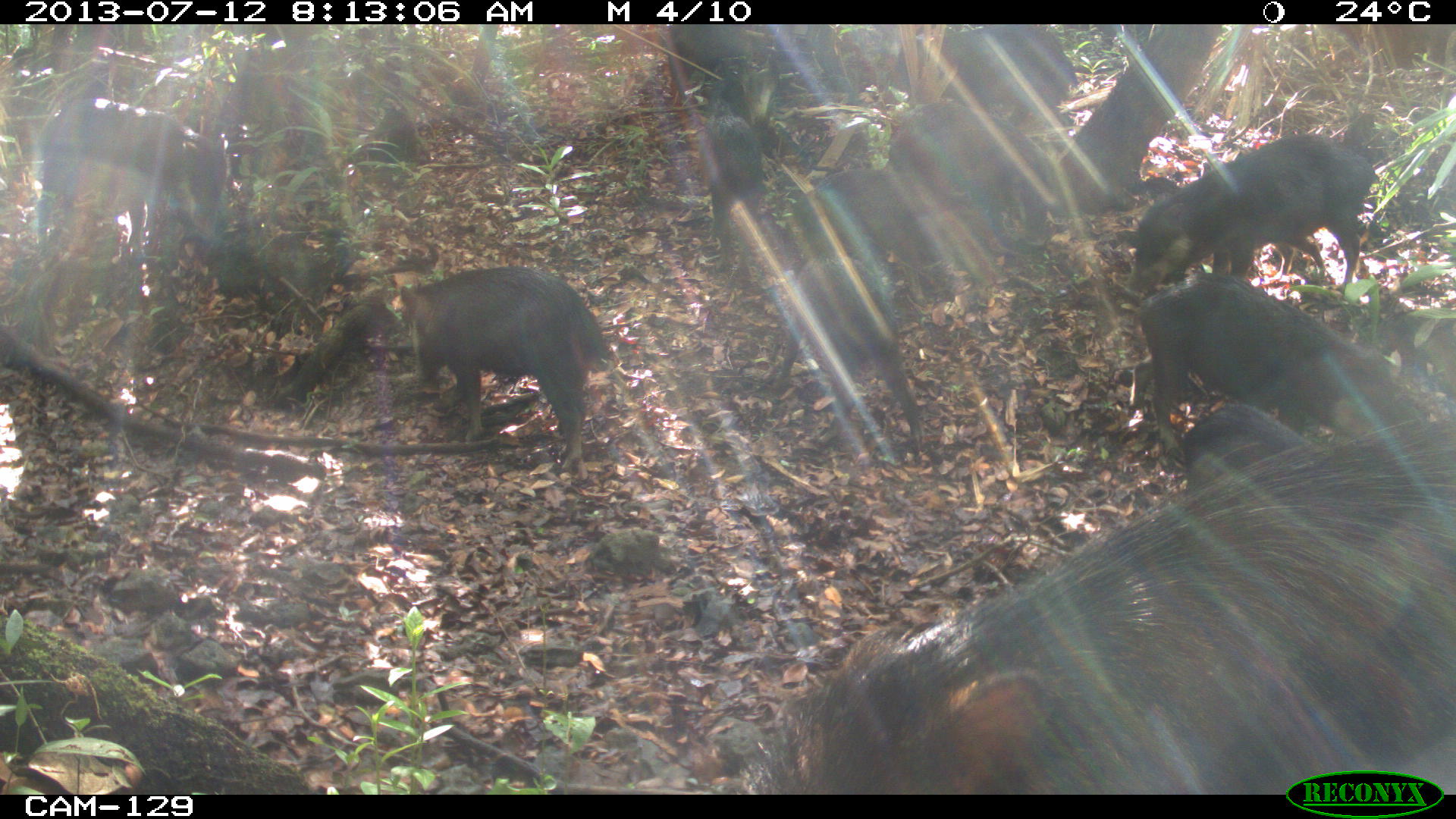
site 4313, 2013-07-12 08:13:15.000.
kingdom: Animalia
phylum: Chordata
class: Mammalia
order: Artiodactyla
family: Tayassuidae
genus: Tayassu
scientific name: Tayassu pecari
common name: white-lipped peccary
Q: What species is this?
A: Tayassu pecari (white-lipped peccary).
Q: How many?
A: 20.